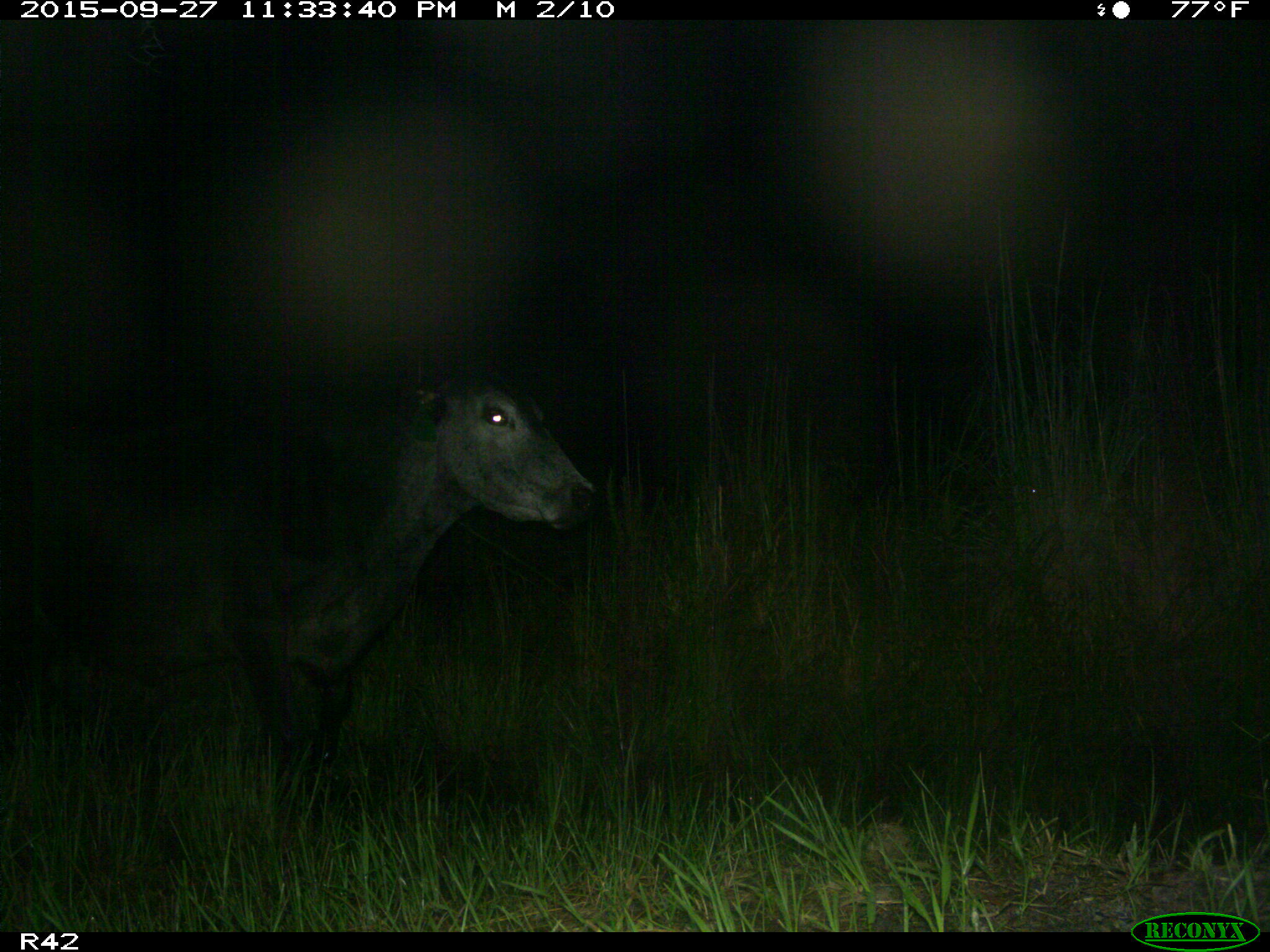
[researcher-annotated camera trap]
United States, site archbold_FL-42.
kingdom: Animalia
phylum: Chordata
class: Mammalia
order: Artiodactyla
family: Bovidae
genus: Bos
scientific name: Bos taurus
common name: domestic cow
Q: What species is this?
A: Bos taurus (domestic cow).